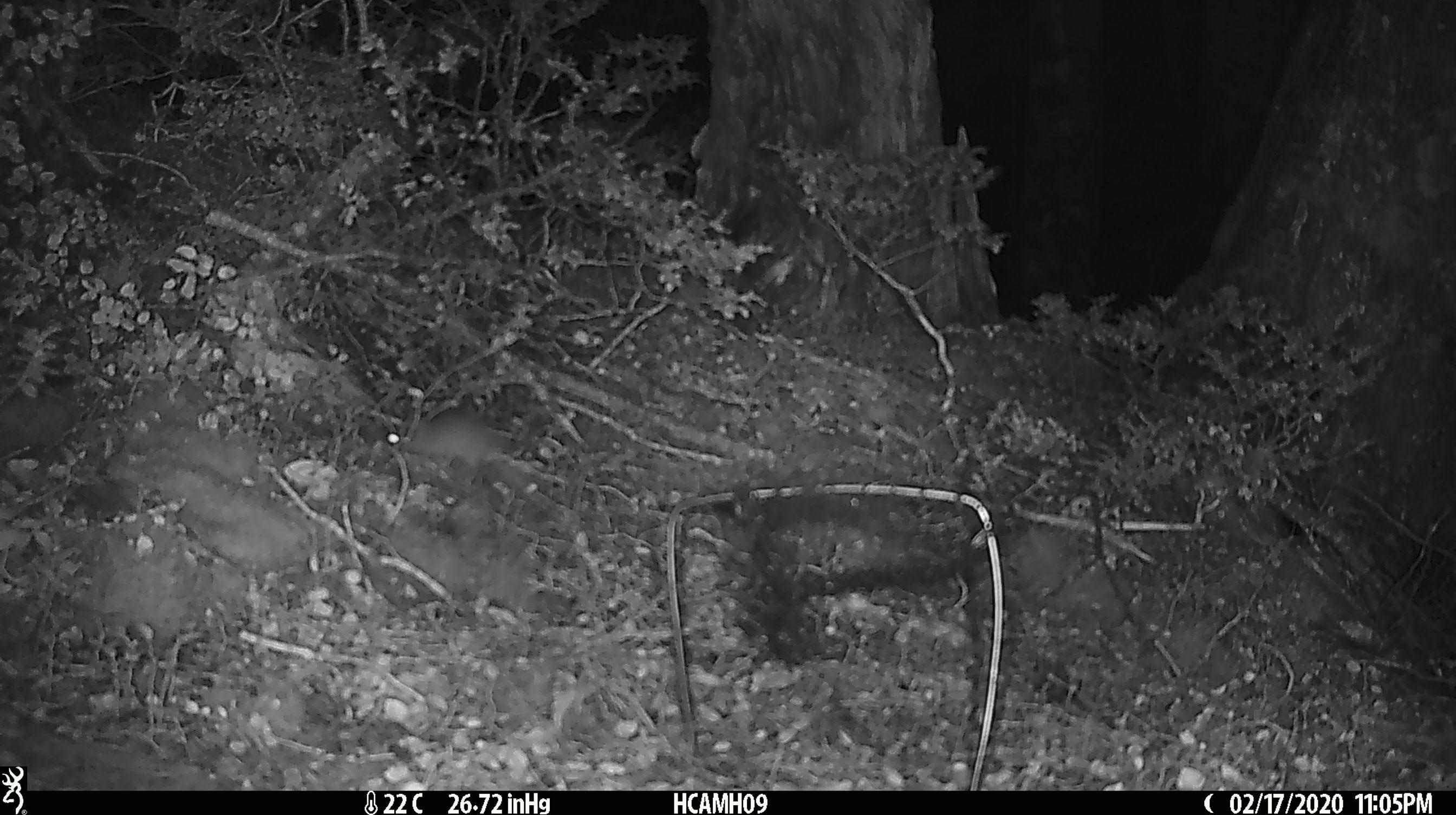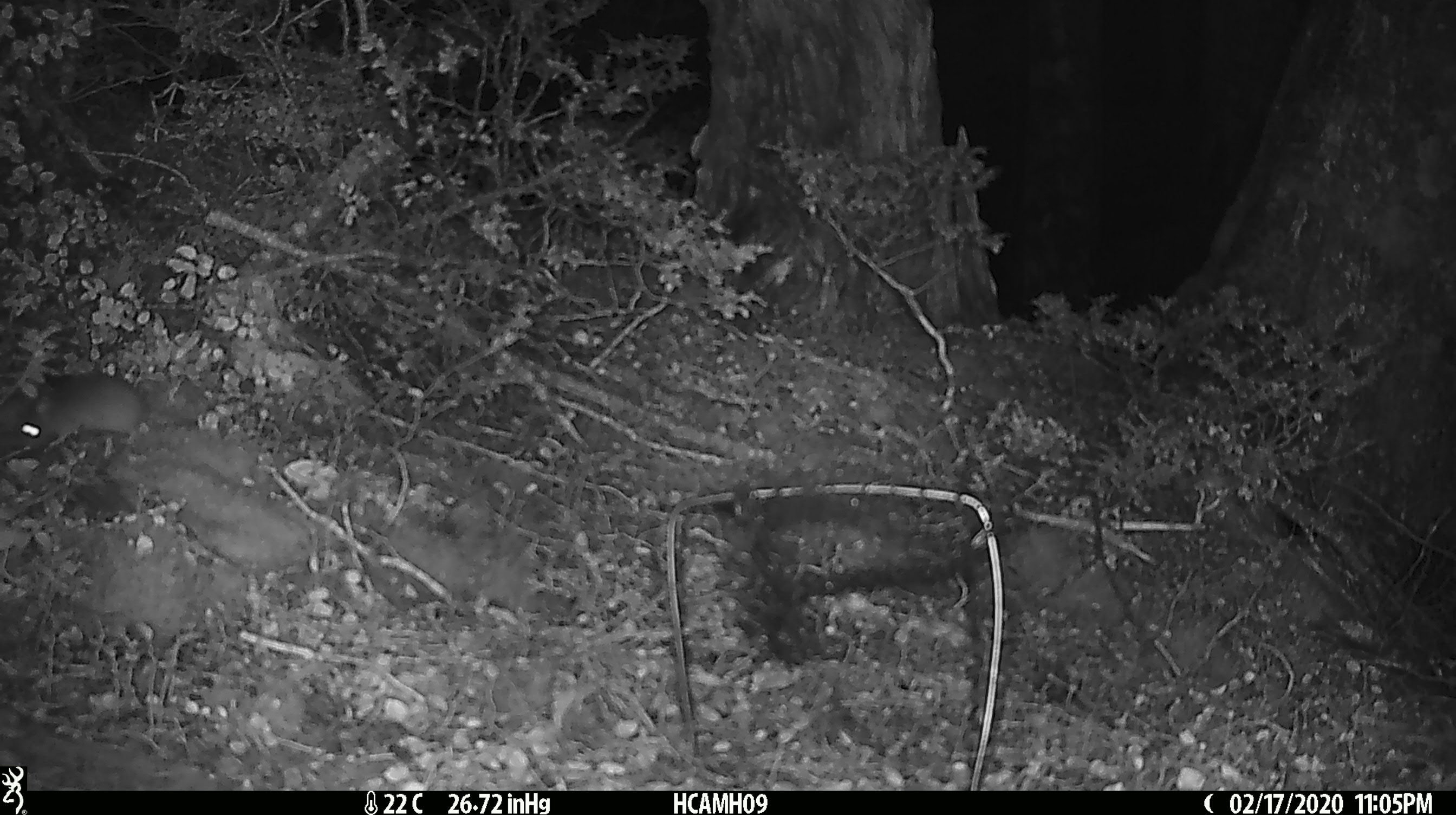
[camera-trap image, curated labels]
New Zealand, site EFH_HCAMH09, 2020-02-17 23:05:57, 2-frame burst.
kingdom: Animalia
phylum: Chordata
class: Mammalia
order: Rodentia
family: Muridae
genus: Mus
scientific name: Mus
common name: mouse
Mouse (Mus).